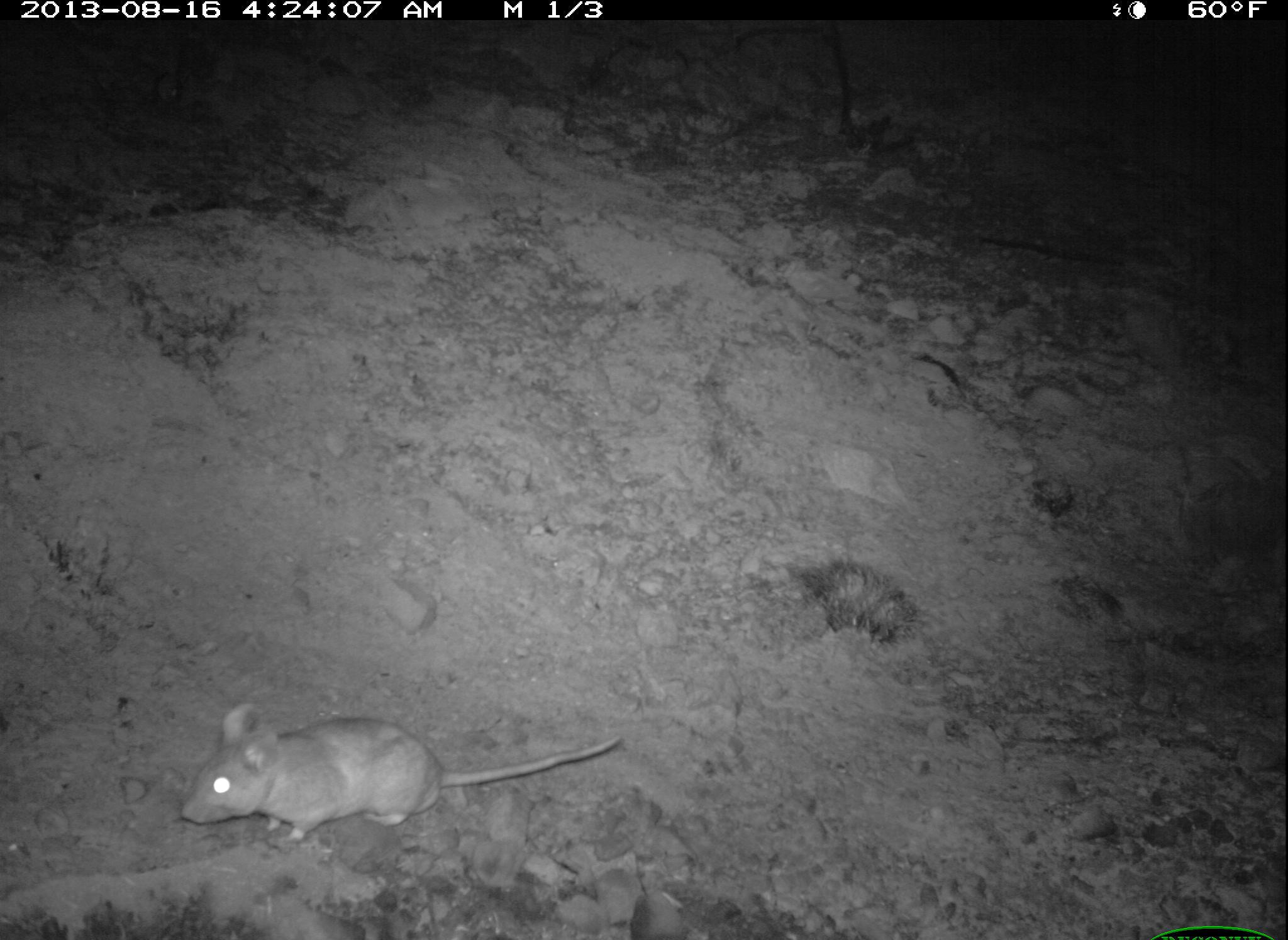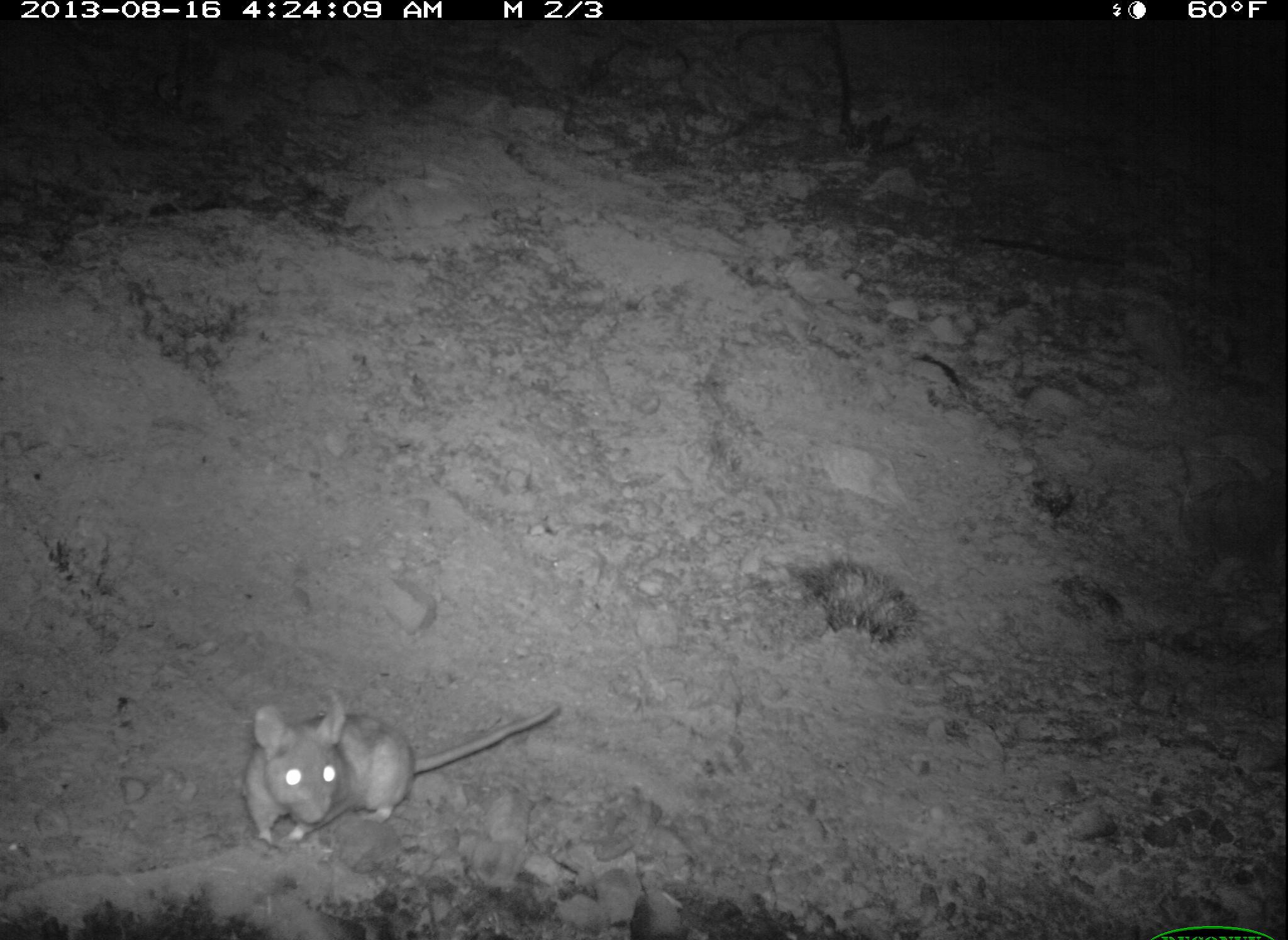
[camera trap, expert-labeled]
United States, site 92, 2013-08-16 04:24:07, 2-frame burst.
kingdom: Animalia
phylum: Chordata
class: Mammalia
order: Rodentia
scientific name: Rodentia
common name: rodent